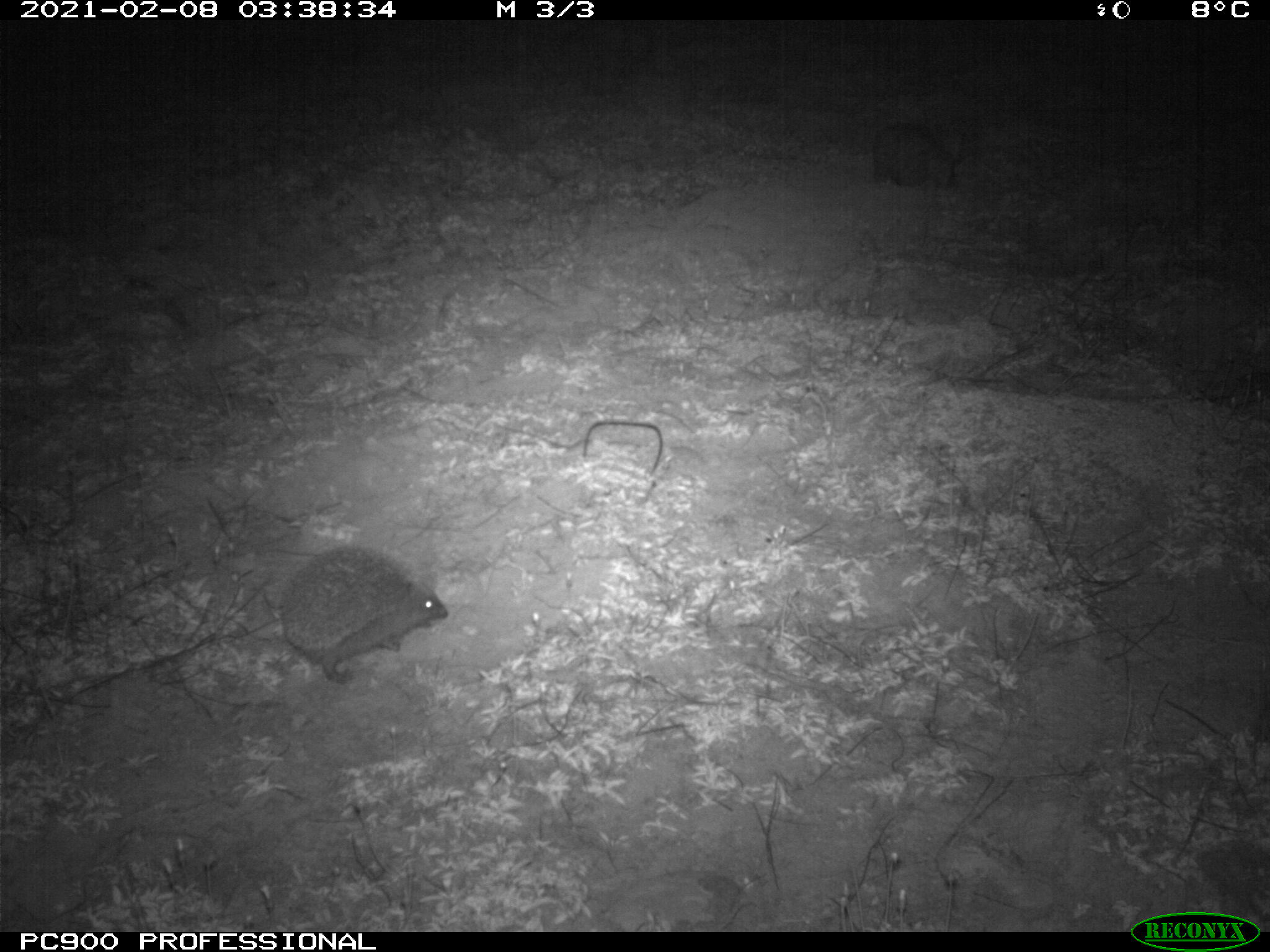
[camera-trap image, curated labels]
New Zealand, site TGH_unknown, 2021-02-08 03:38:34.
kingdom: Animalia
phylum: Chordata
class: Mammalia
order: Eulipotyphla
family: Erinaceidae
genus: Erinaceus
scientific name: Erinaceus europaeus europaeus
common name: european hedgehog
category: hedgehog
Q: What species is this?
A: Hedgehog (european hedgehog) (Erinaceus europaeus europaeus).